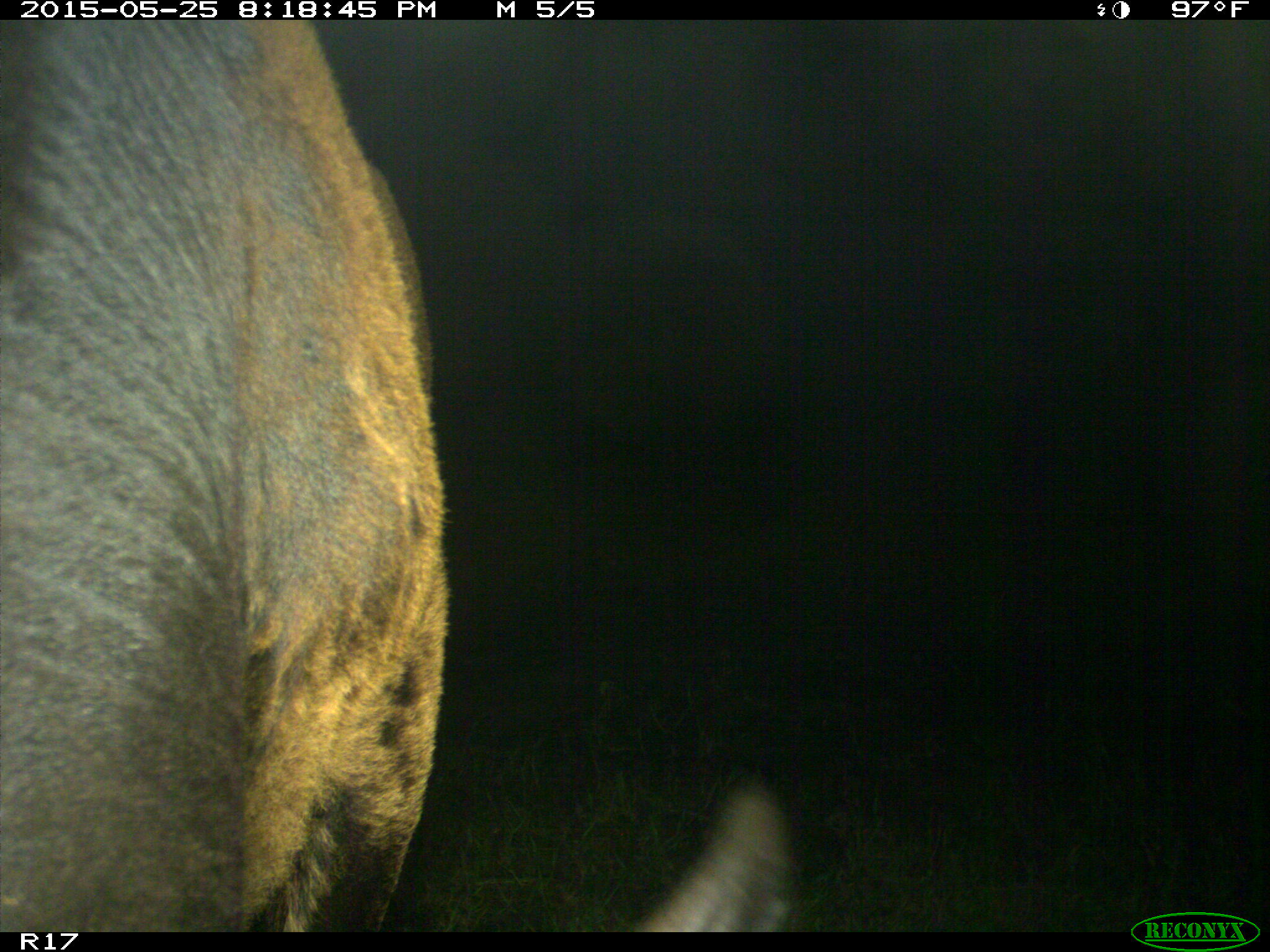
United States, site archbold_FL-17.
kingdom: Animalia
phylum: Chordata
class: Mammalia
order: Artiodactyla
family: Bovidae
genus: Bos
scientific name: Bos taurus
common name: domestic cow